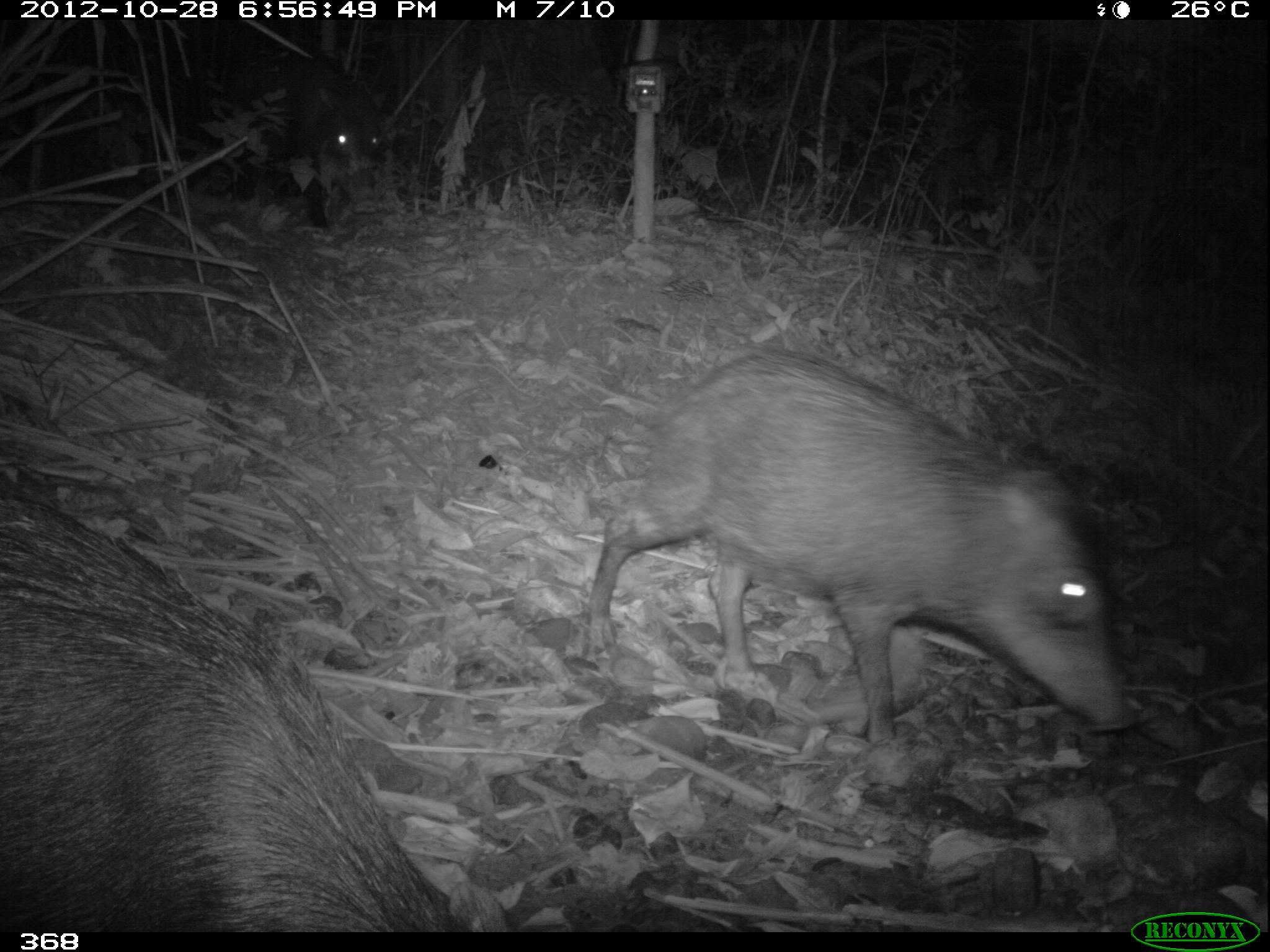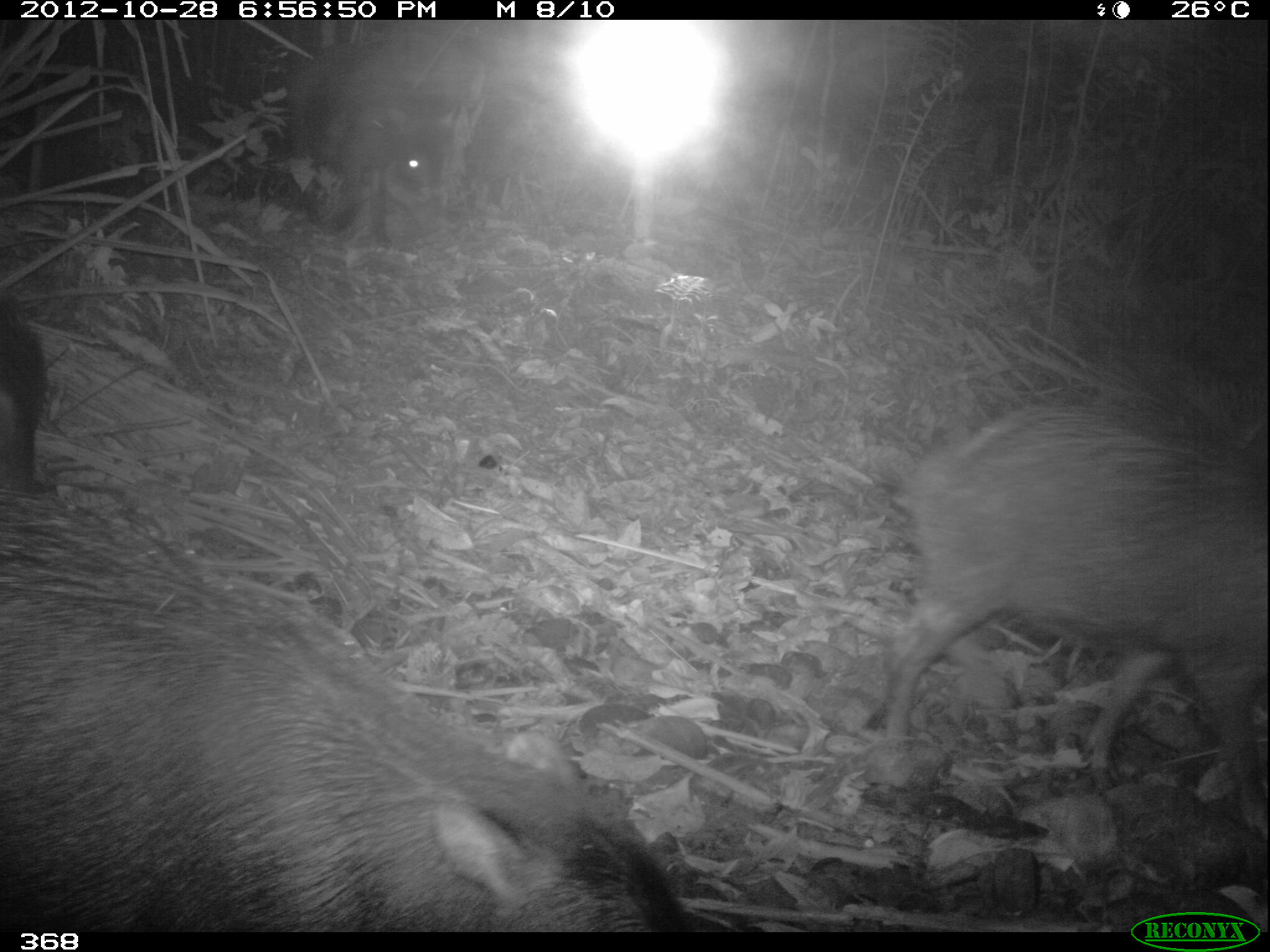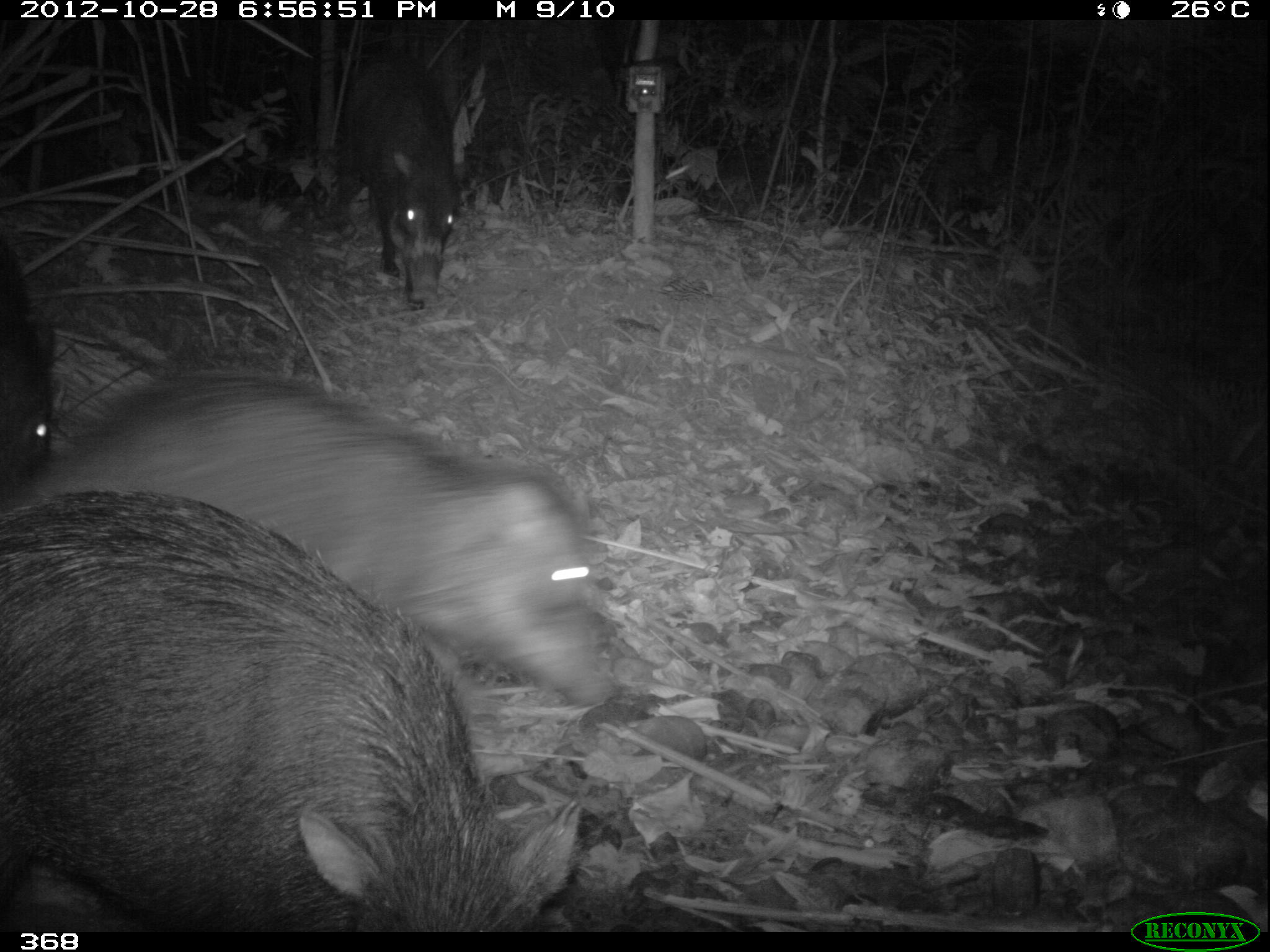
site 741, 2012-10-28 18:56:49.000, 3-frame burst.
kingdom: Animalia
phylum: Chordata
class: Mammalia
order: Artiodactyla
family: Tayassuidae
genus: Tayassu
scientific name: Tayassu pecari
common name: white-lipped peccary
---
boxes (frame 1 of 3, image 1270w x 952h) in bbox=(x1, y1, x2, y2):
tayassu pecari: bbox=(583, 348, 1141, 748); bbox=(0, 486, 410, 858); bbox=(282, 51, 388, 207)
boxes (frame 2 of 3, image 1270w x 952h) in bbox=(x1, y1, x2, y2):
tayassu pecari: bbox=(3, 480, 690, 932); bbox=(856, 398, 1268, 831); bbox=(287, 42, 461, 234)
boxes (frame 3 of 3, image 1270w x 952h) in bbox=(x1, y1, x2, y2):
tayassu pecari: bbox=(0, 488, 584, 934); bbox=(31, 371, 618, 710); bbox=(331, 59, 472, 311); bbox=(1, 241, 52, 511)